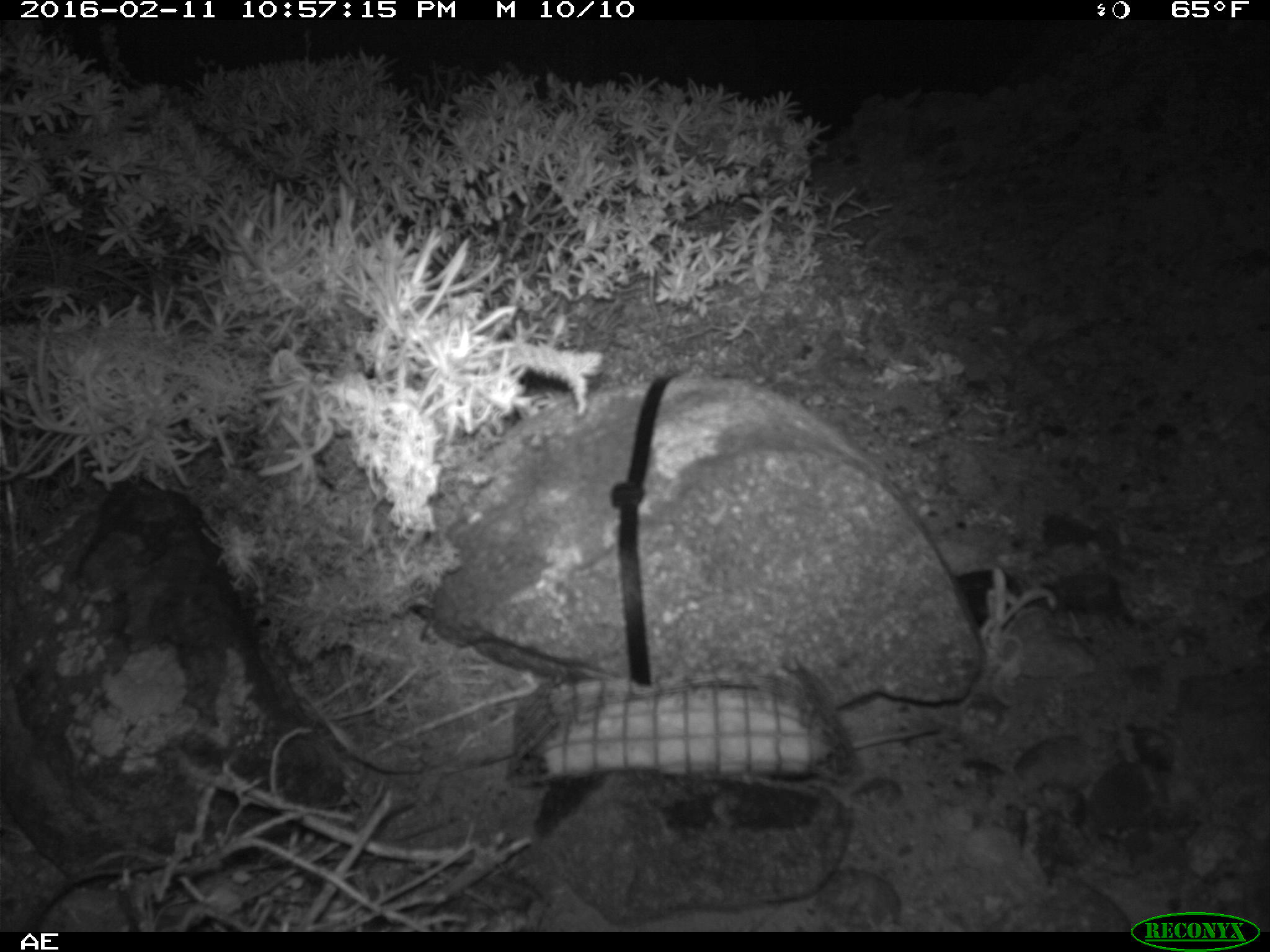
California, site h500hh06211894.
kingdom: Animalia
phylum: Chordata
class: Mammalia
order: Rodentia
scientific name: Rodentia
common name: rodent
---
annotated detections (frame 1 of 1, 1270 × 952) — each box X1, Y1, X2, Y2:
rodent: 852, 725, 939, 748